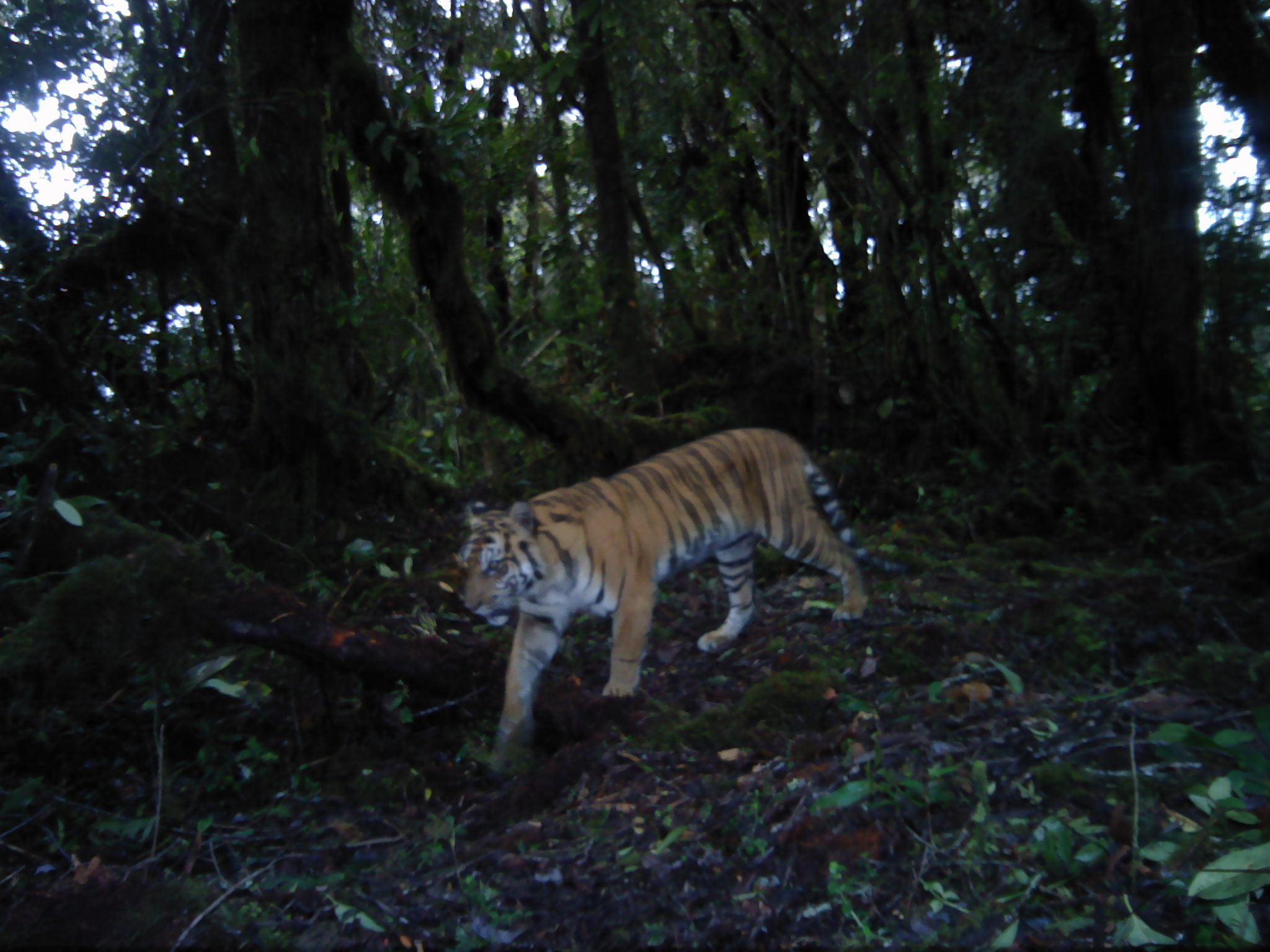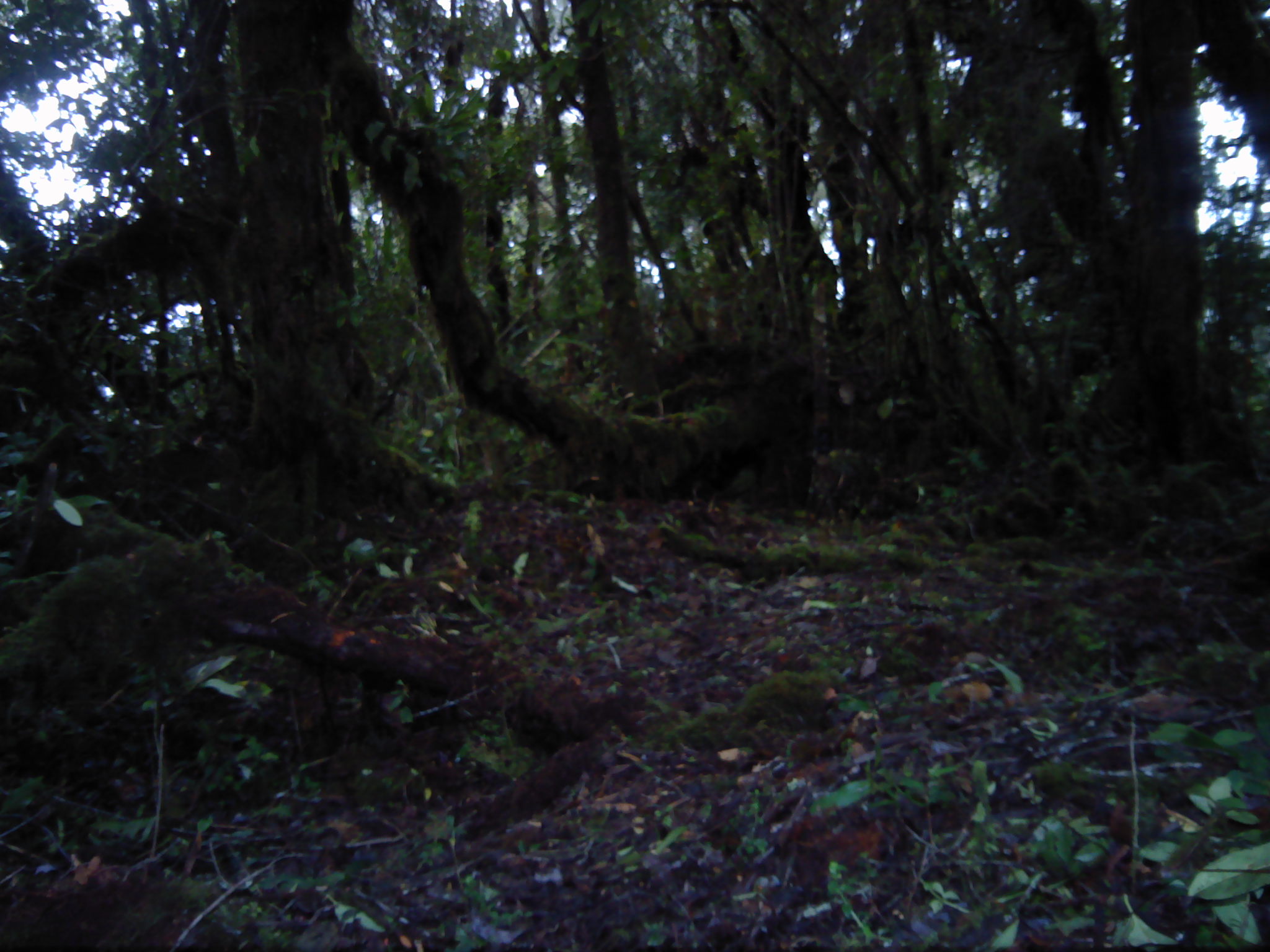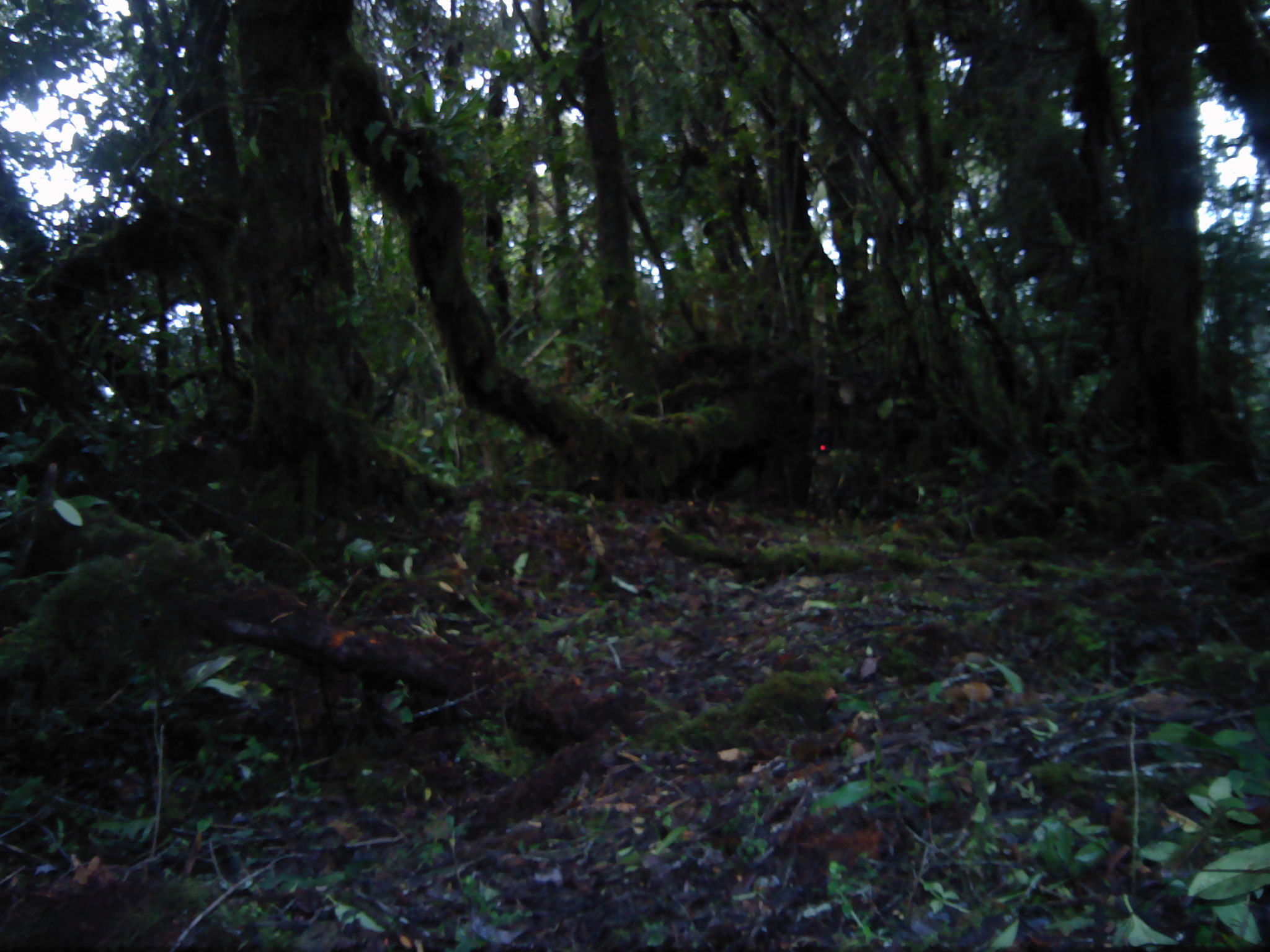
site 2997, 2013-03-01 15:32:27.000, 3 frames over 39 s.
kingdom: Animalia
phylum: Chordata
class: Mammalia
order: Carnivora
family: Felidae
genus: Panthera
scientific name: Panthera tigris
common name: tiger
Panthera tigris (tiger), count 1, age adult, sex female.